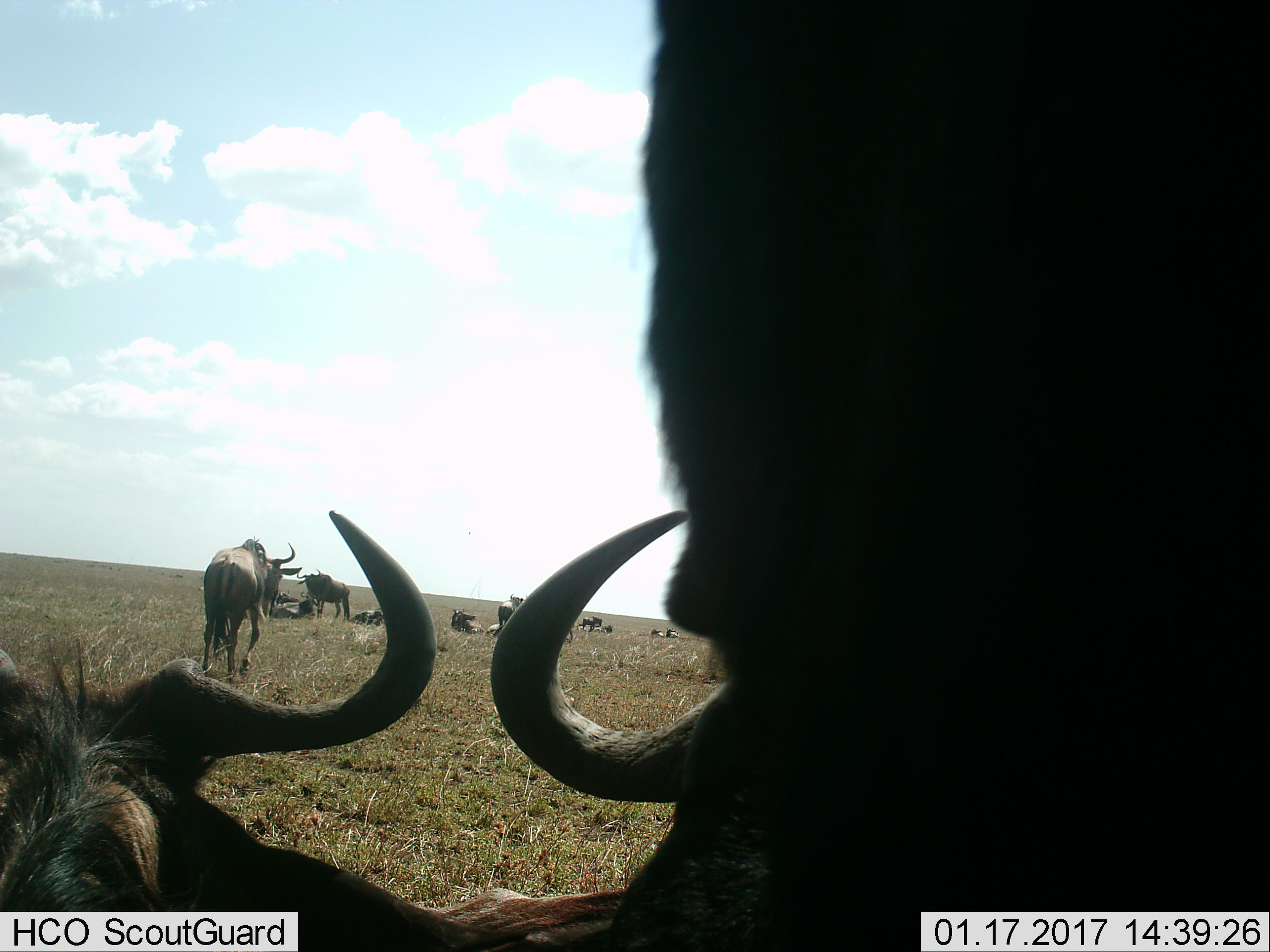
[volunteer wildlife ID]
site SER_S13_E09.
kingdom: Animalia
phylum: Chordata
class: Mammalia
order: Artiodactyla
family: Bovidae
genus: Connochaetes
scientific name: Connochaetes taurinus taurinus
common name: blue wildebeest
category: wildebeestblue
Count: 11-50.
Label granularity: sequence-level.